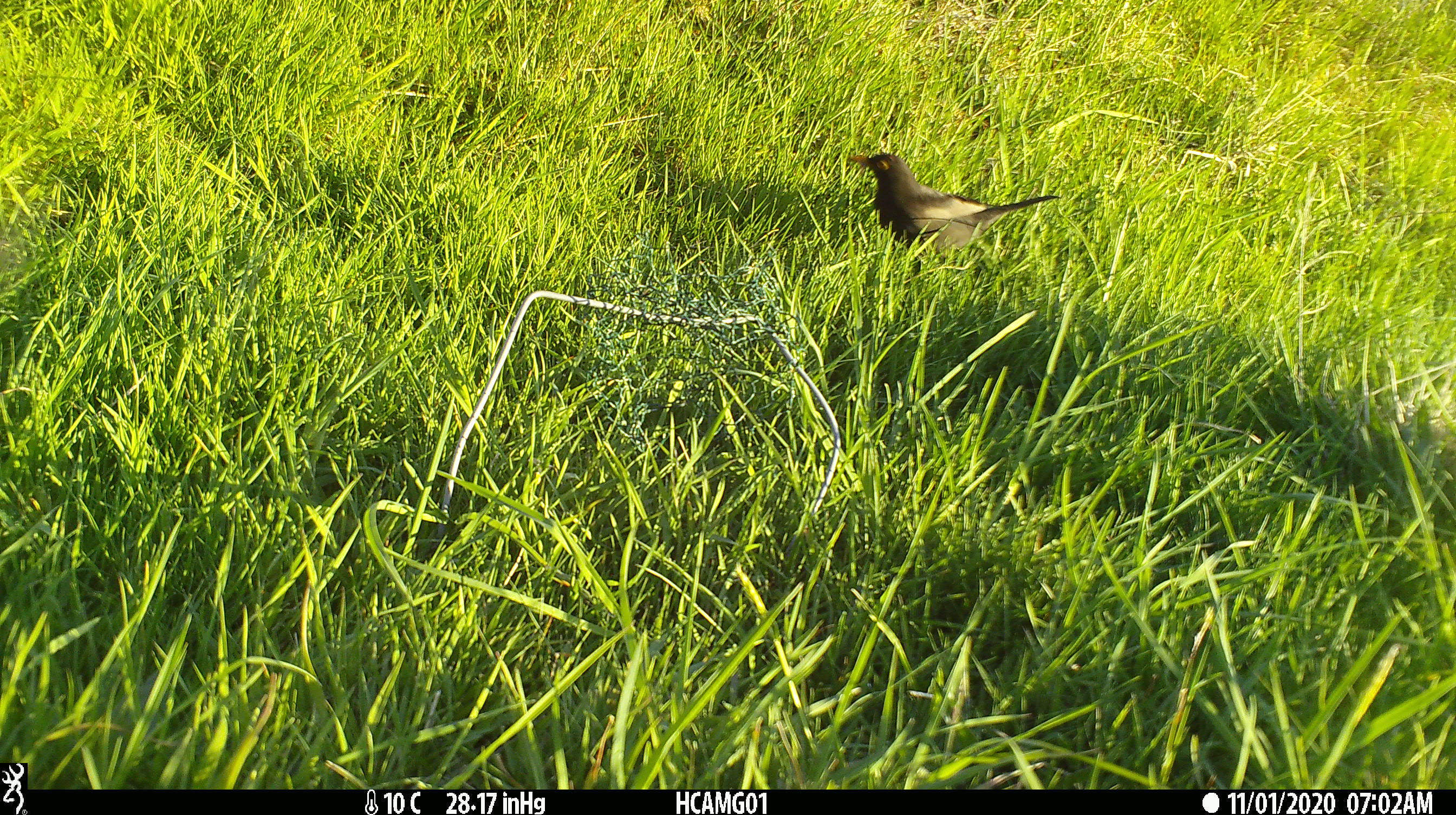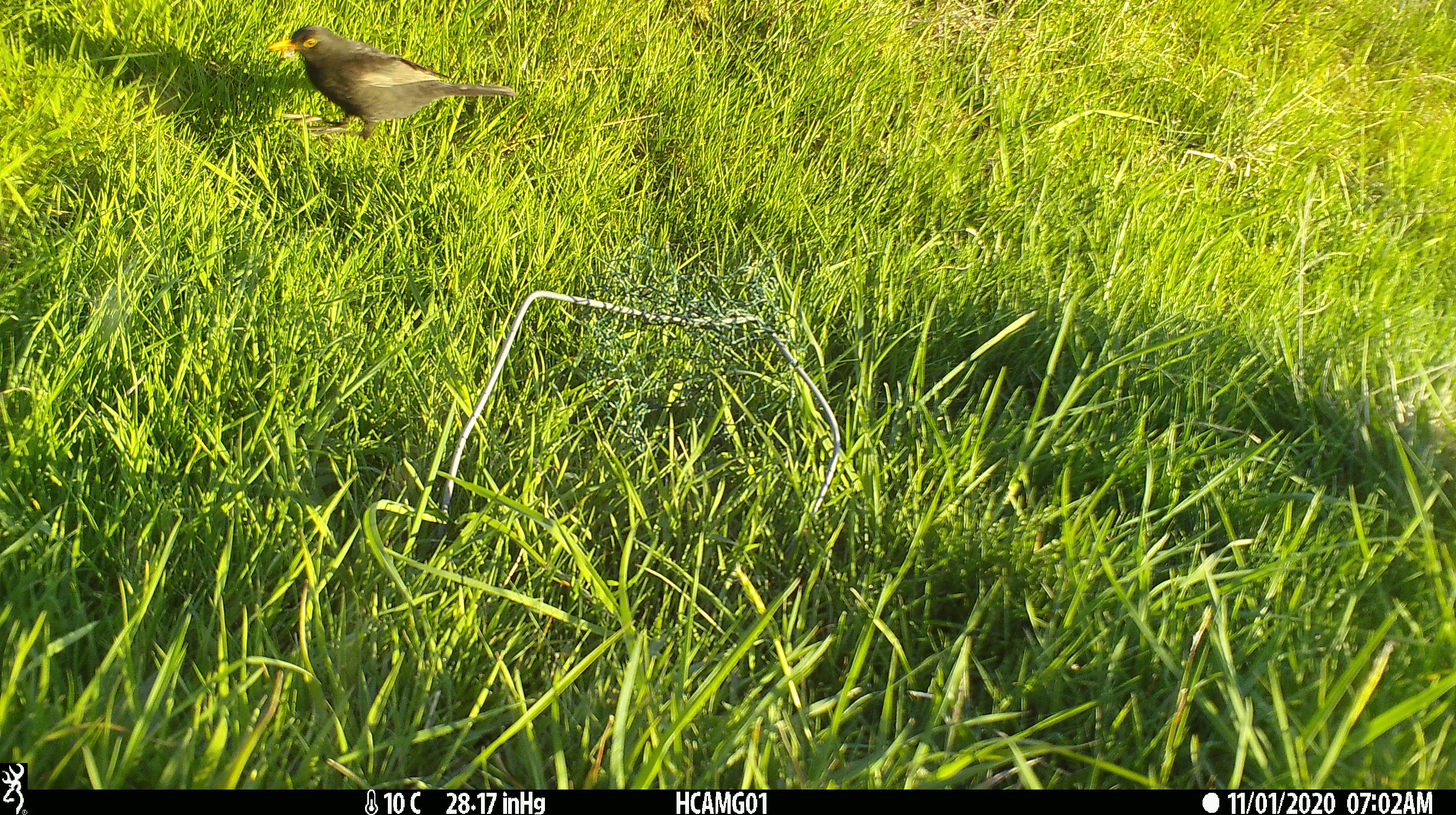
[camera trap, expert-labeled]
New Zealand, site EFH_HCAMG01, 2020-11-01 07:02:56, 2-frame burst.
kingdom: Animalia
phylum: Chordata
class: Aves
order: Passeriformes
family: Turdidae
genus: Turdus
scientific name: Turdus merula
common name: eurasian blackbird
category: blackbird